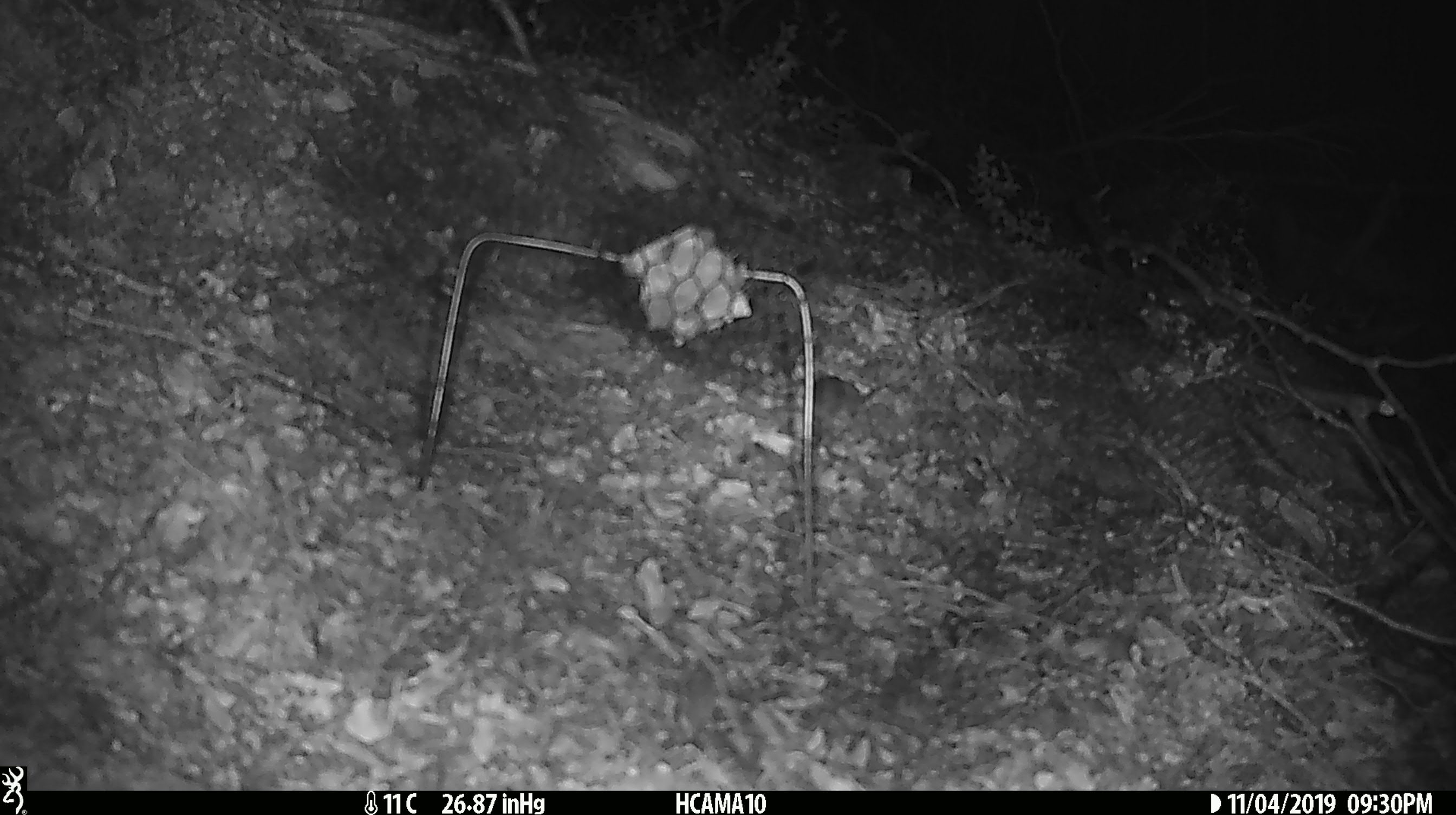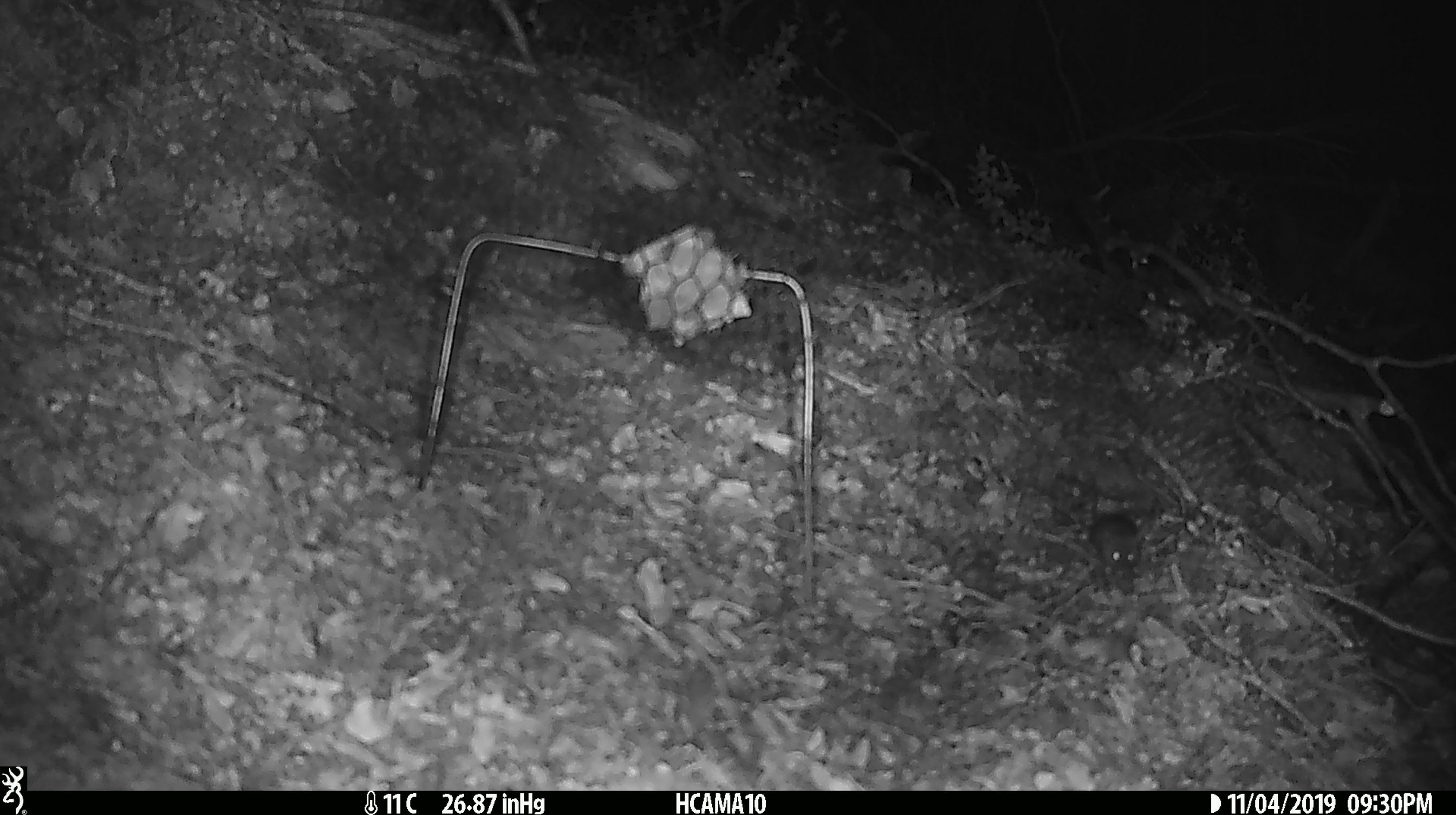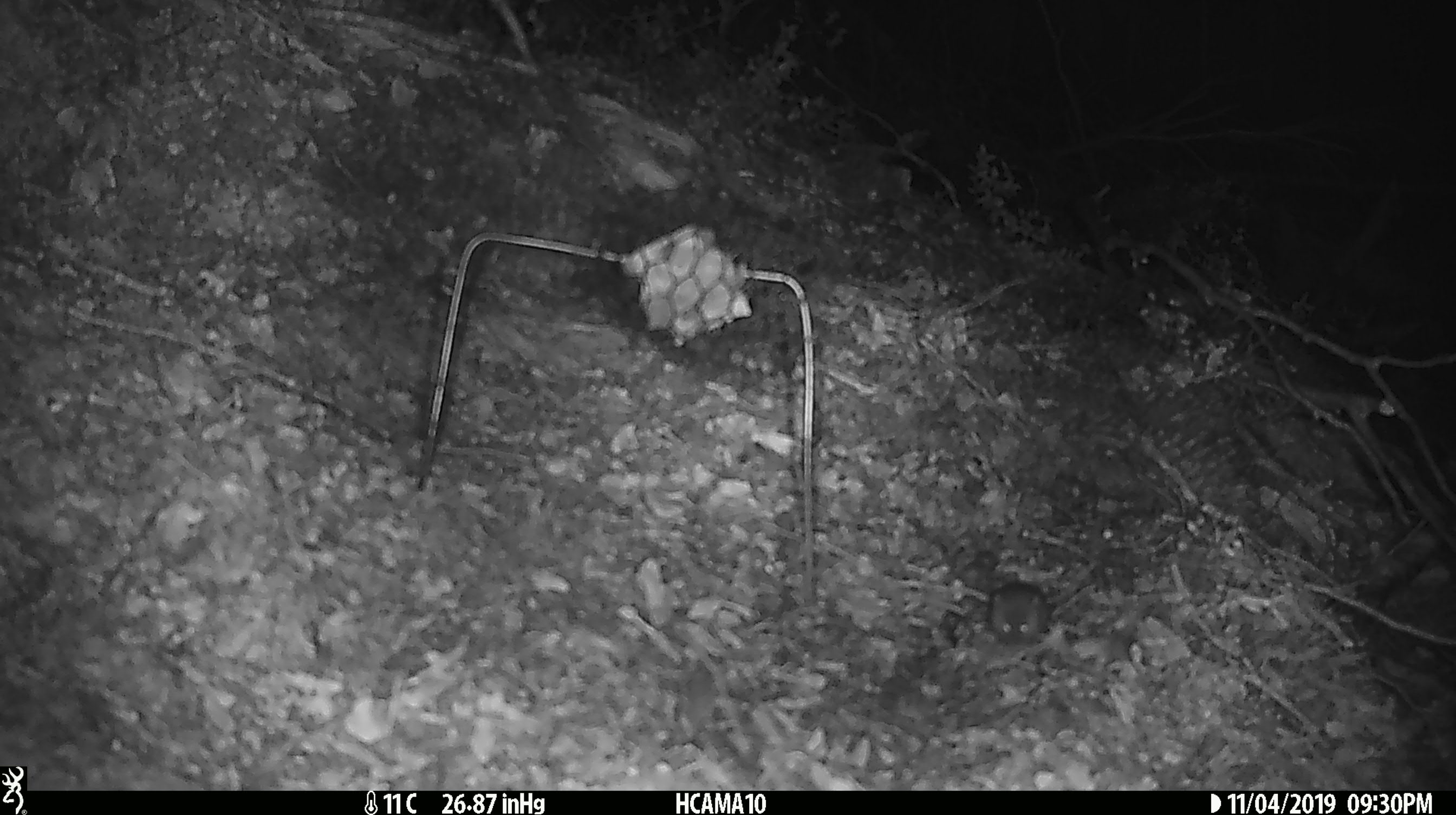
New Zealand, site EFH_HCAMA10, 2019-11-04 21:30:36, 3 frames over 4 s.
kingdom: Animalia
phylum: Chordata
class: Mammalia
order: Rodentia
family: Muridae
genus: Mus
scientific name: Mus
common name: mouse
Mouse (Mus).